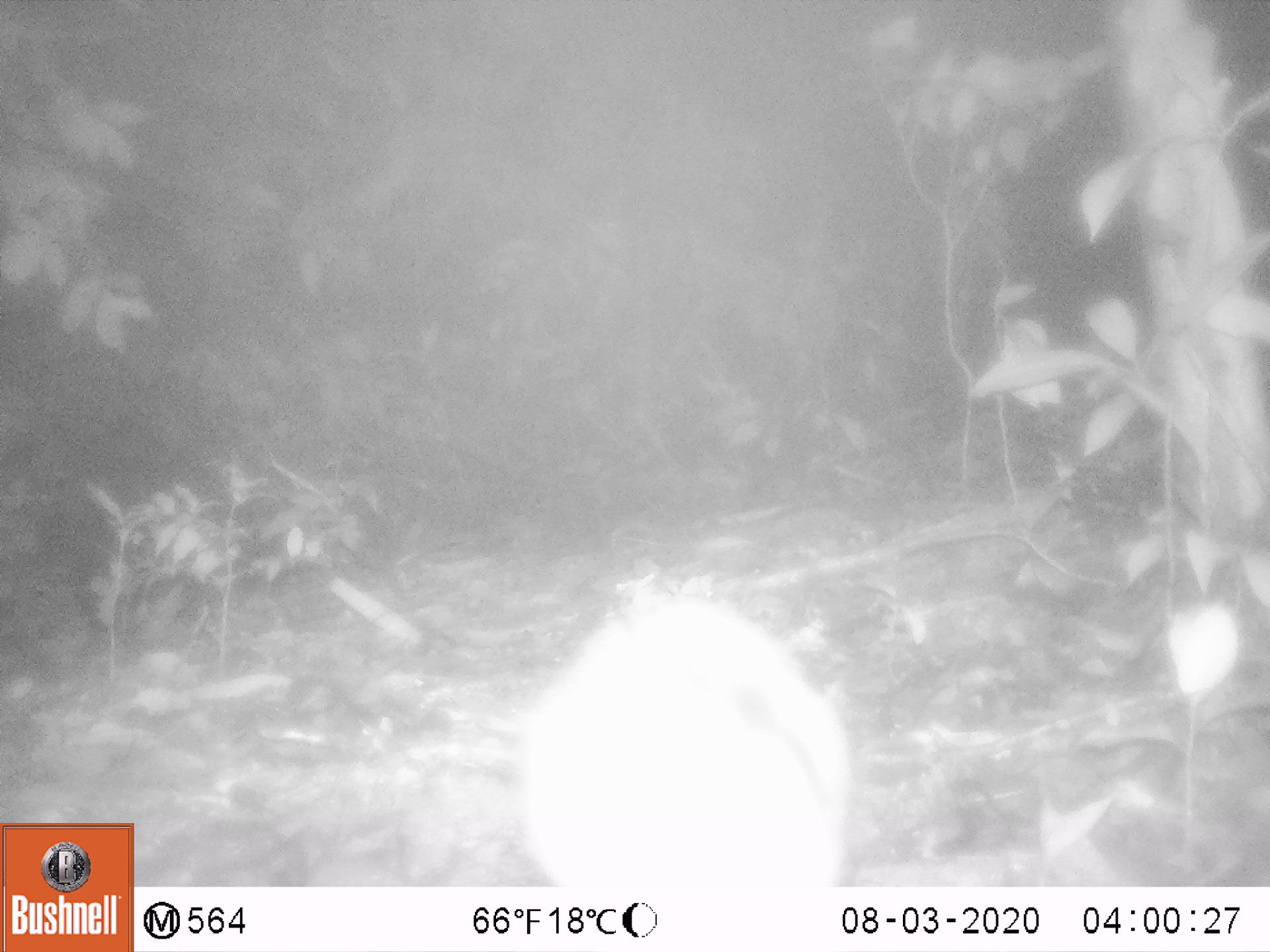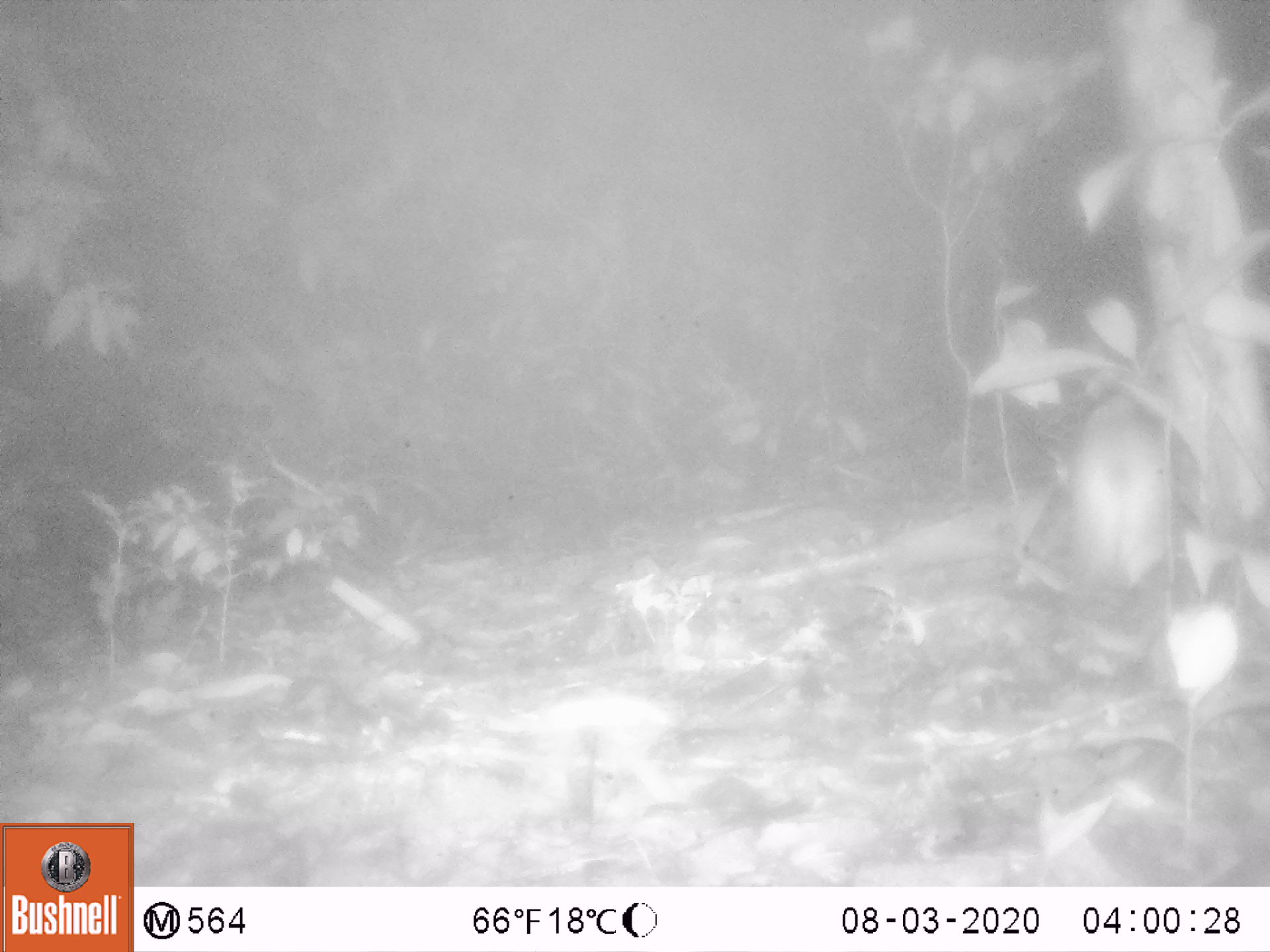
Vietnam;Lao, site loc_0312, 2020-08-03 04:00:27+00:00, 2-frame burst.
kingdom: Animalia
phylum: Chordata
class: Mammalia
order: Lagomorpha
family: Leporidae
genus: Nesolagus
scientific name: Nesolagus timminsi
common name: annamite striped rabbit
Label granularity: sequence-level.